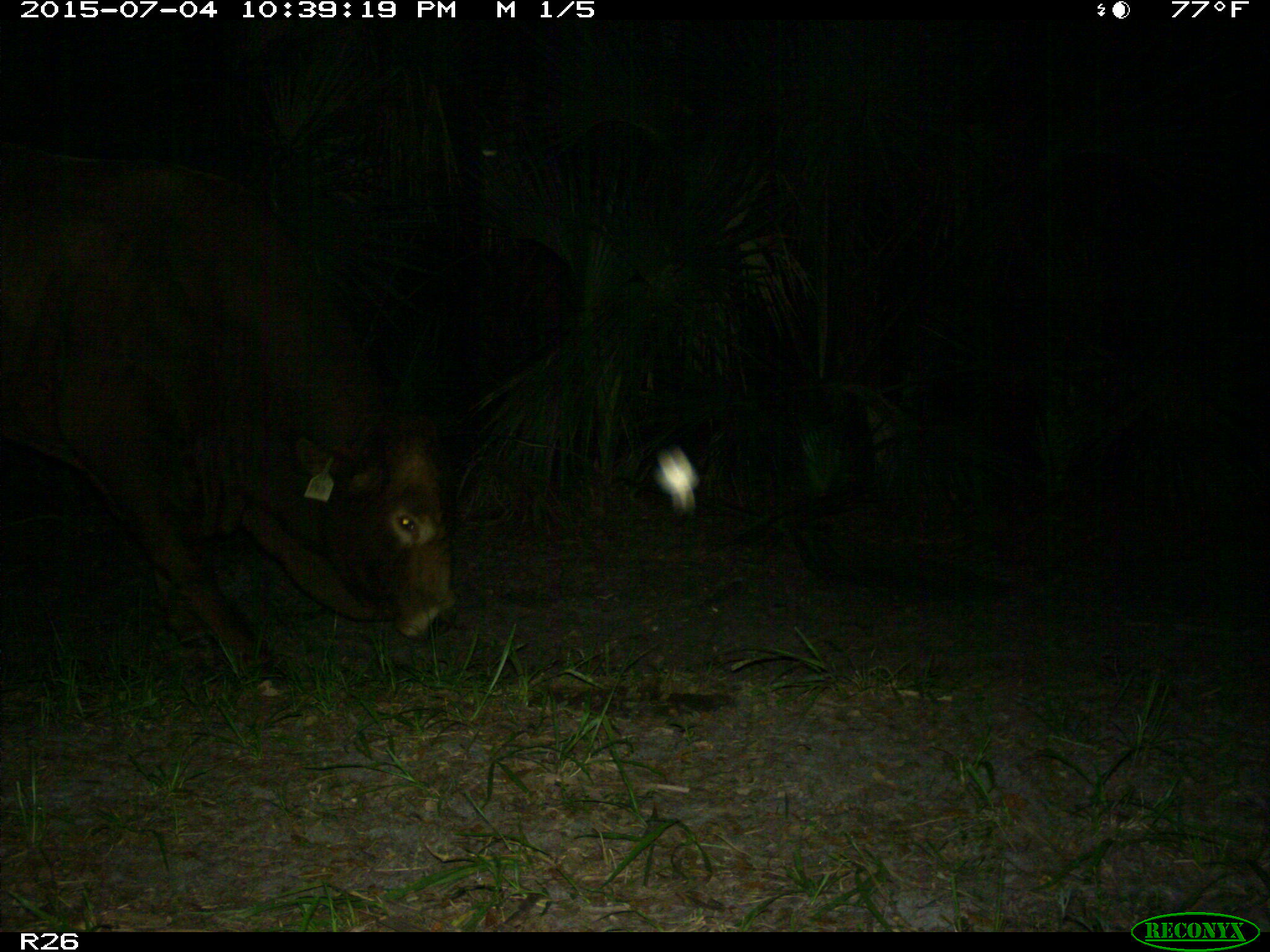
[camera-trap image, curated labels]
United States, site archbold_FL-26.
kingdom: Animalia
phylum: Chordata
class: Mammalia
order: Artiodactyla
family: Bovidae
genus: Bos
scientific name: Bos taurus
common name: domestic cow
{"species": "Bos taurus (domestic cow)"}